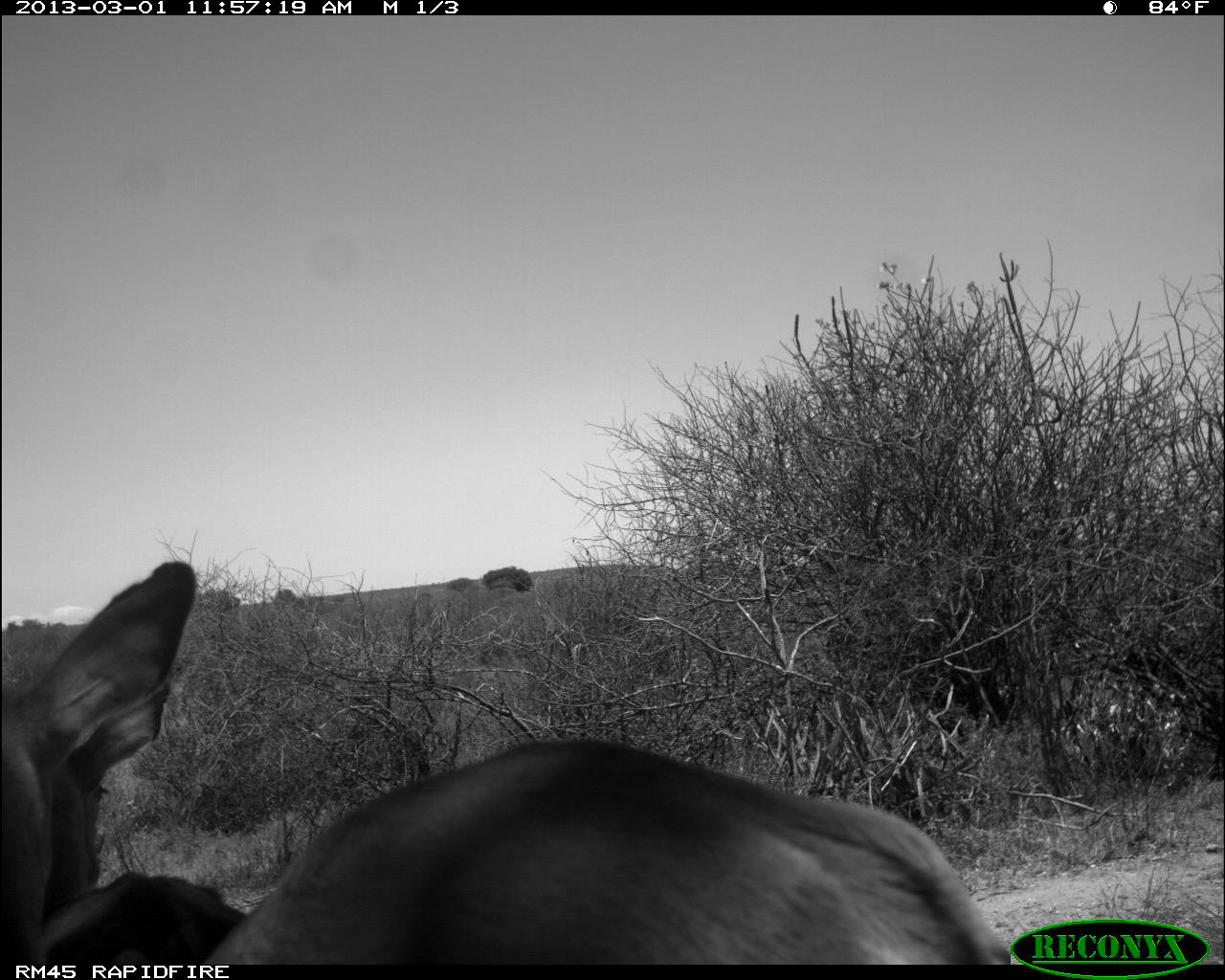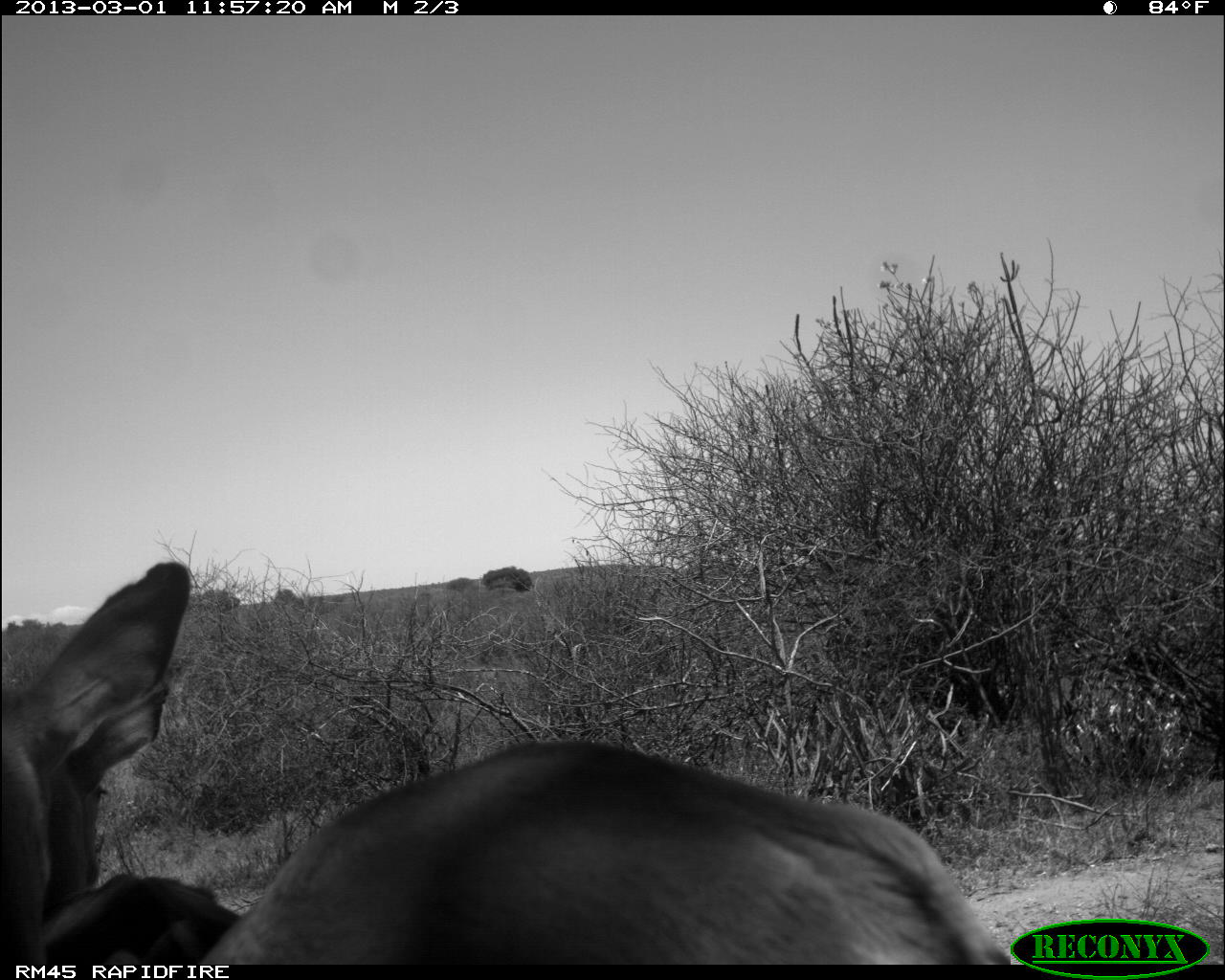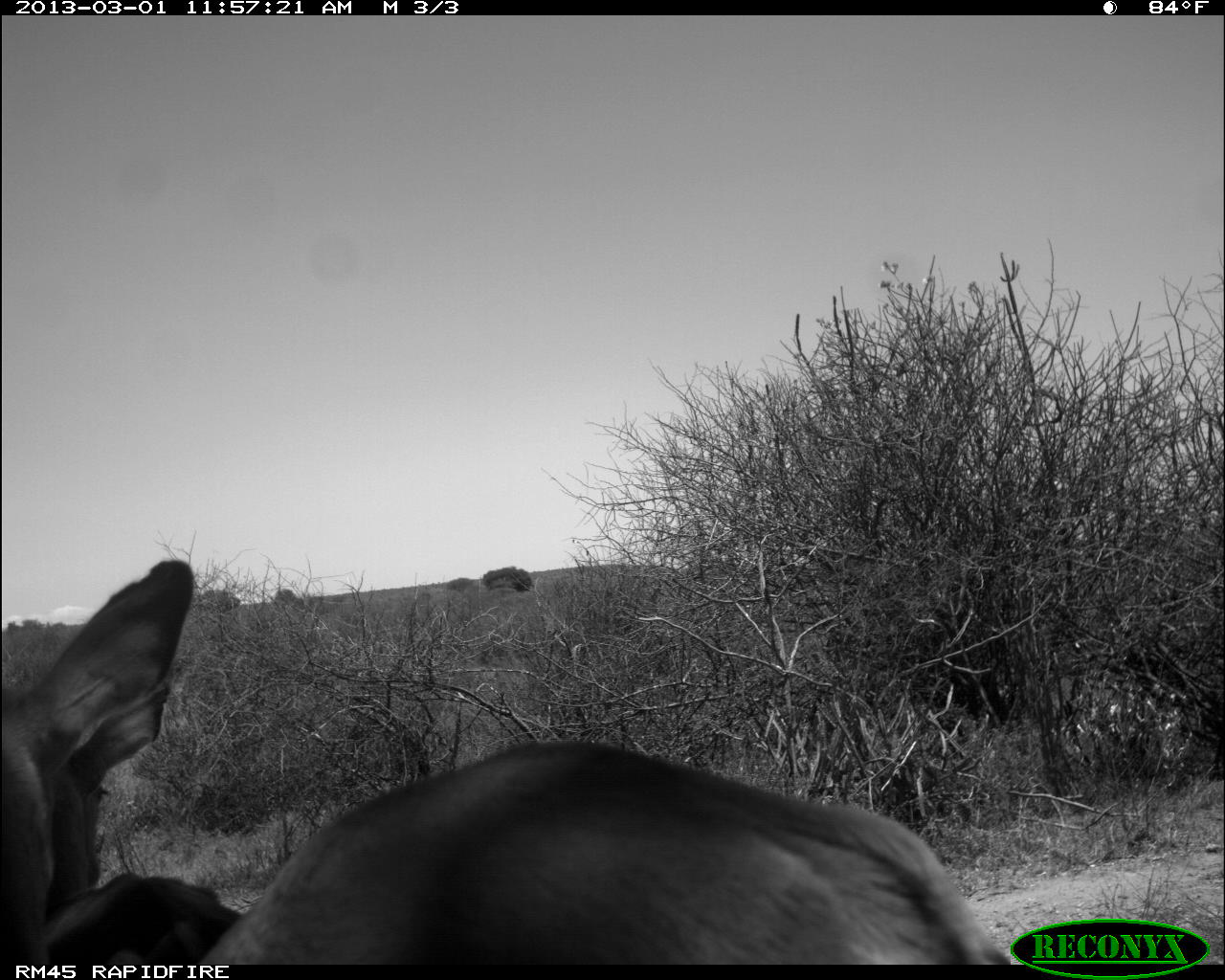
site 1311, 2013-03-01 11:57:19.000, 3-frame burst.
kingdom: Animalia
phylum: Chordata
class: Mammalia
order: Artiodactyla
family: Bovidae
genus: Aepyceros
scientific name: Aepyceros melampus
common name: impala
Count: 2.